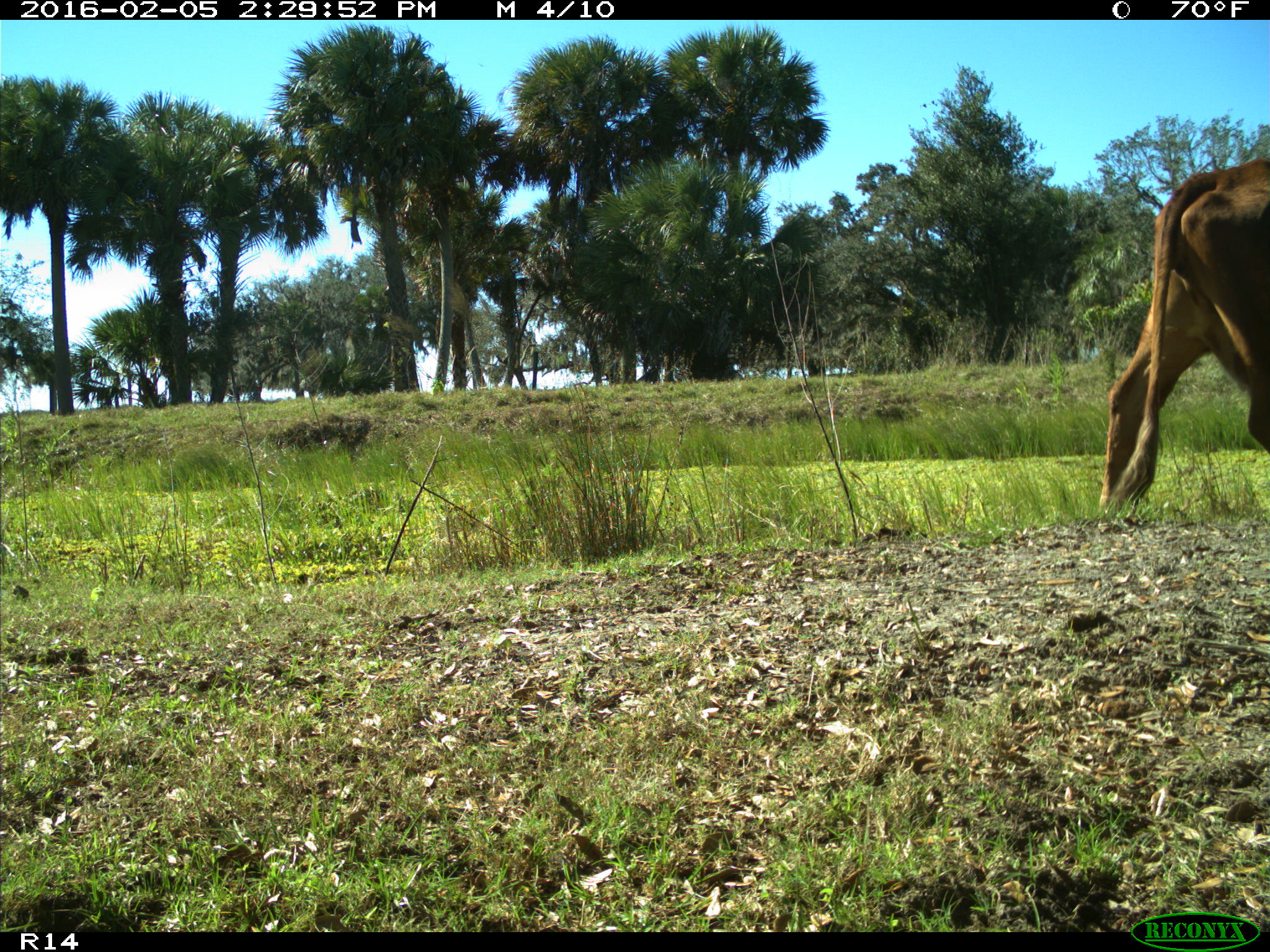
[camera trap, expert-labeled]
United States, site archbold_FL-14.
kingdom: Animalia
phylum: Chordata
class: Mammalia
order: Artiodactyla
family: Bovidae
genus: Bos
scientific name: Bos taurus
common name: domestic cow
Bos taurus (domestic cow).